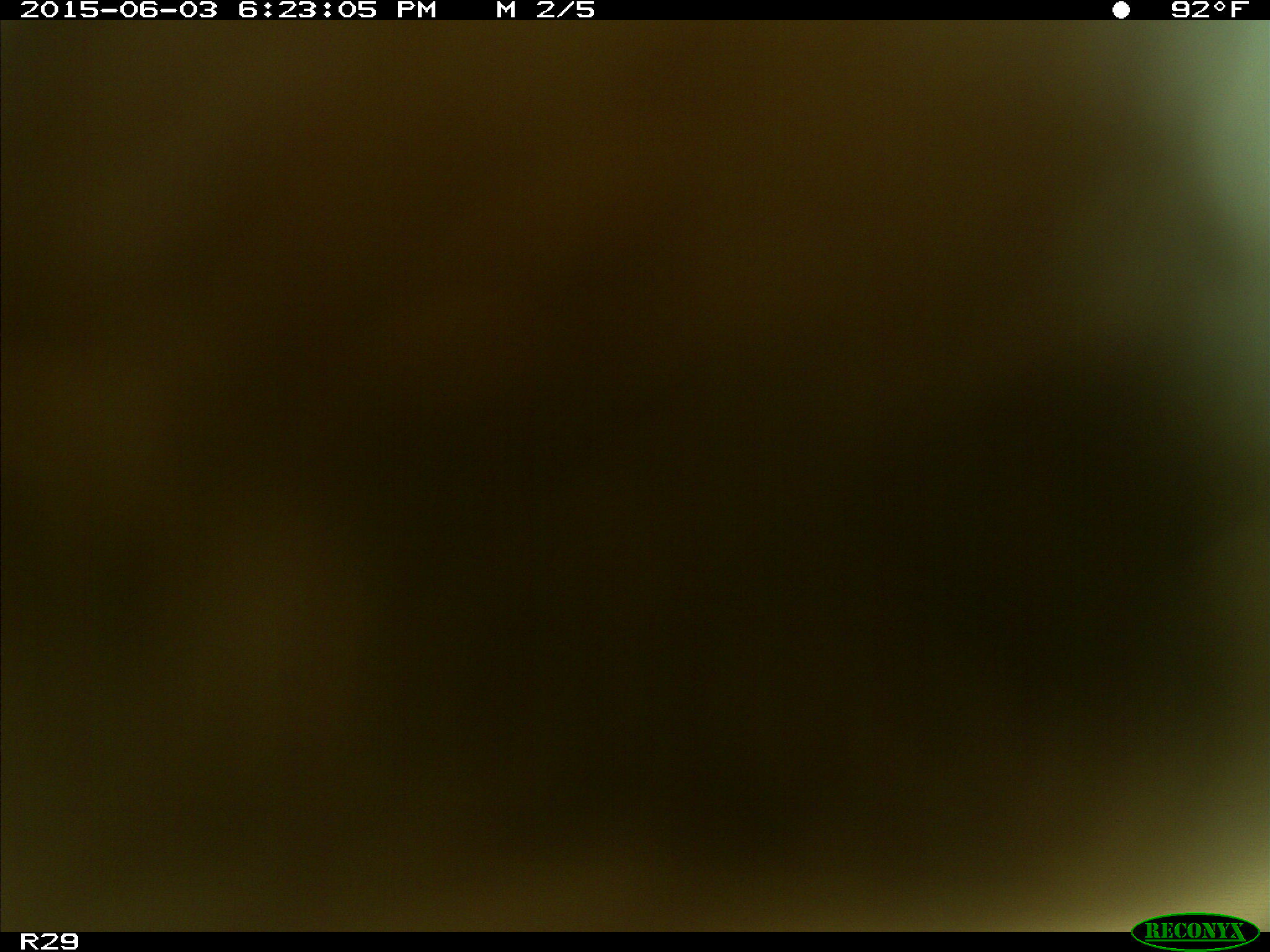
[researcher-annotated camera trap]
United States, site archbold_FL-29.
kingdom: Animalia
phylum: Chordata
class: Mammalia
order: Artiodactyla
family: Bovidae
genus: Bos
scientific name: Bos taurus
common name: domestic cow